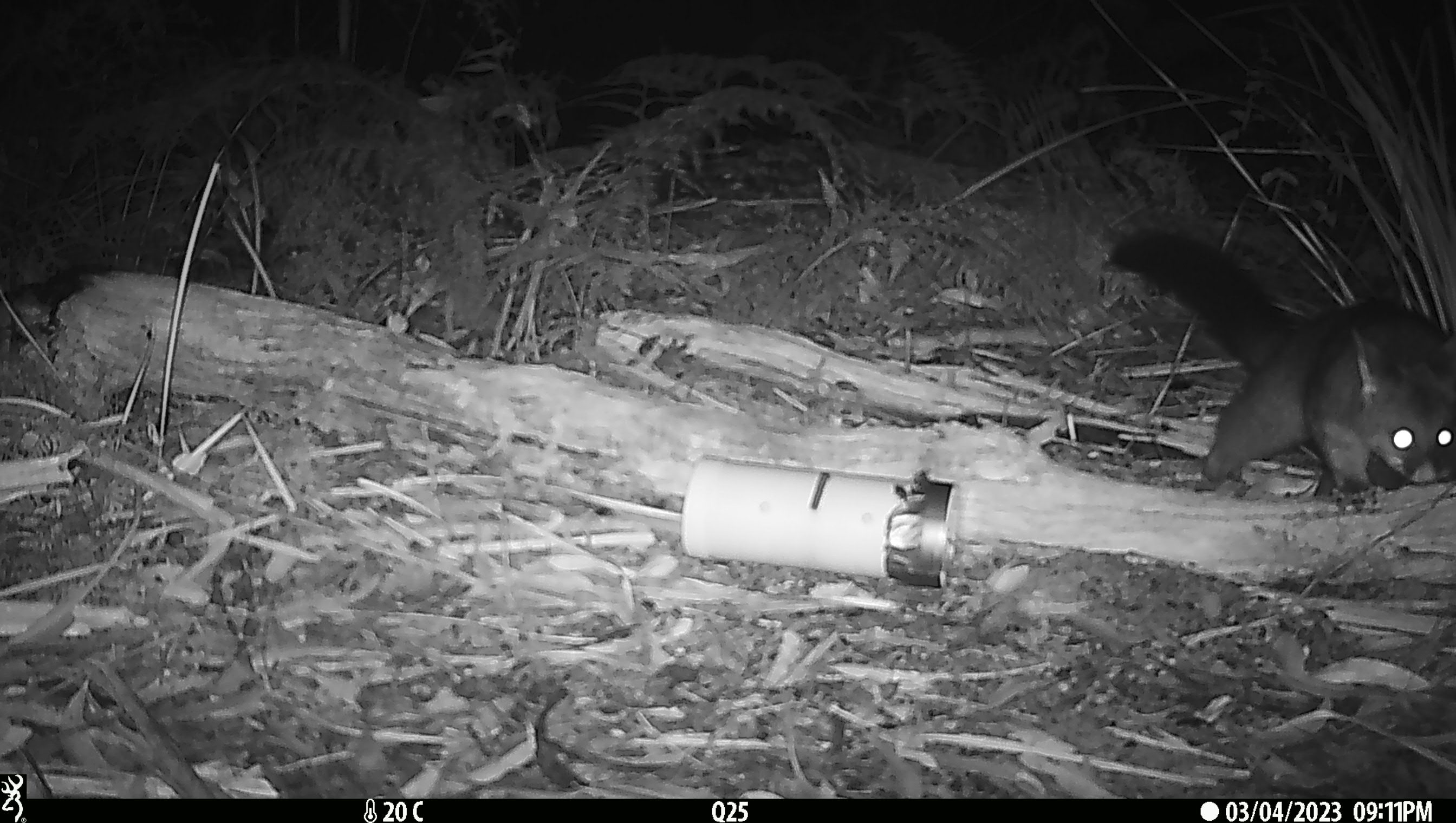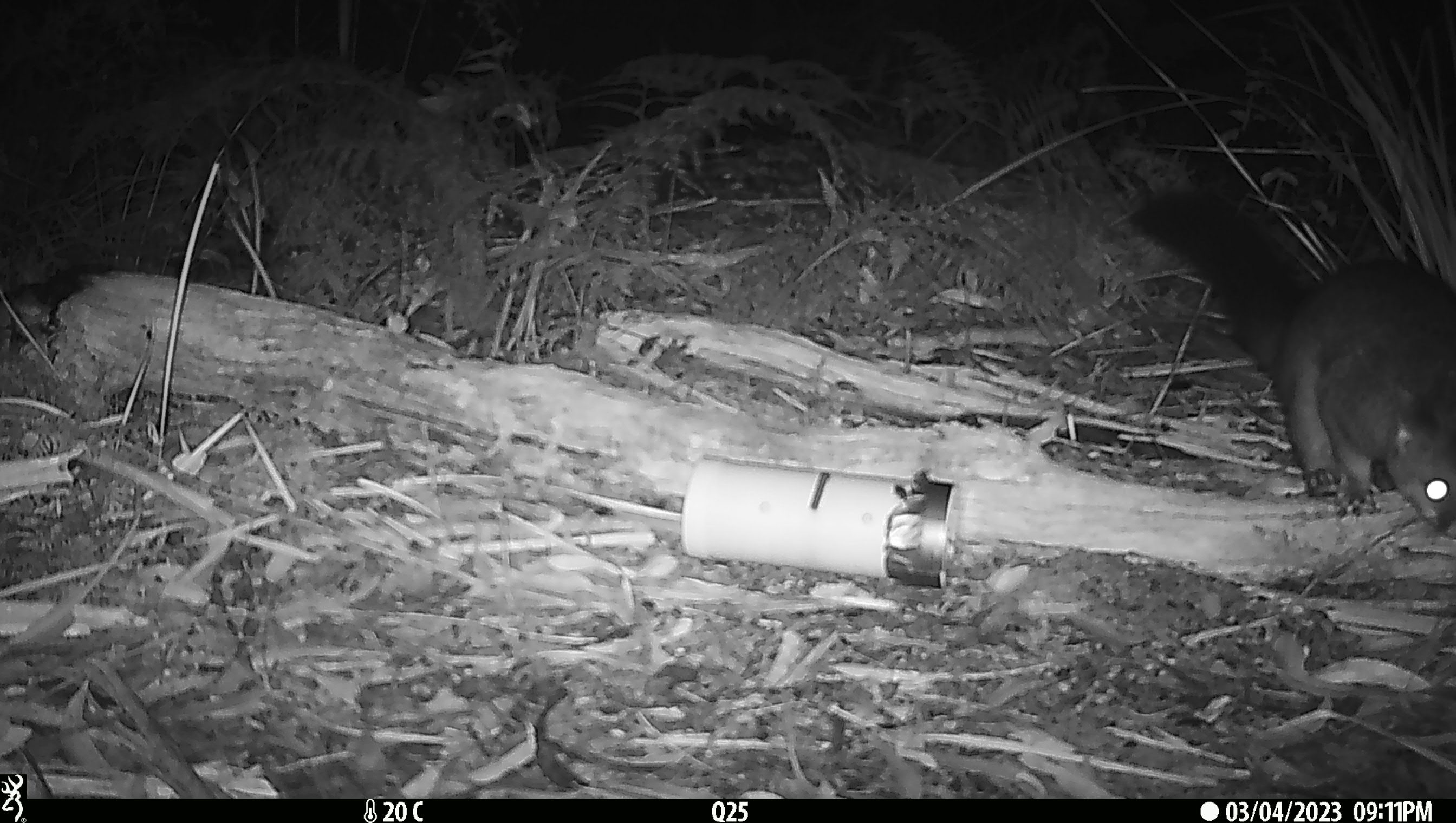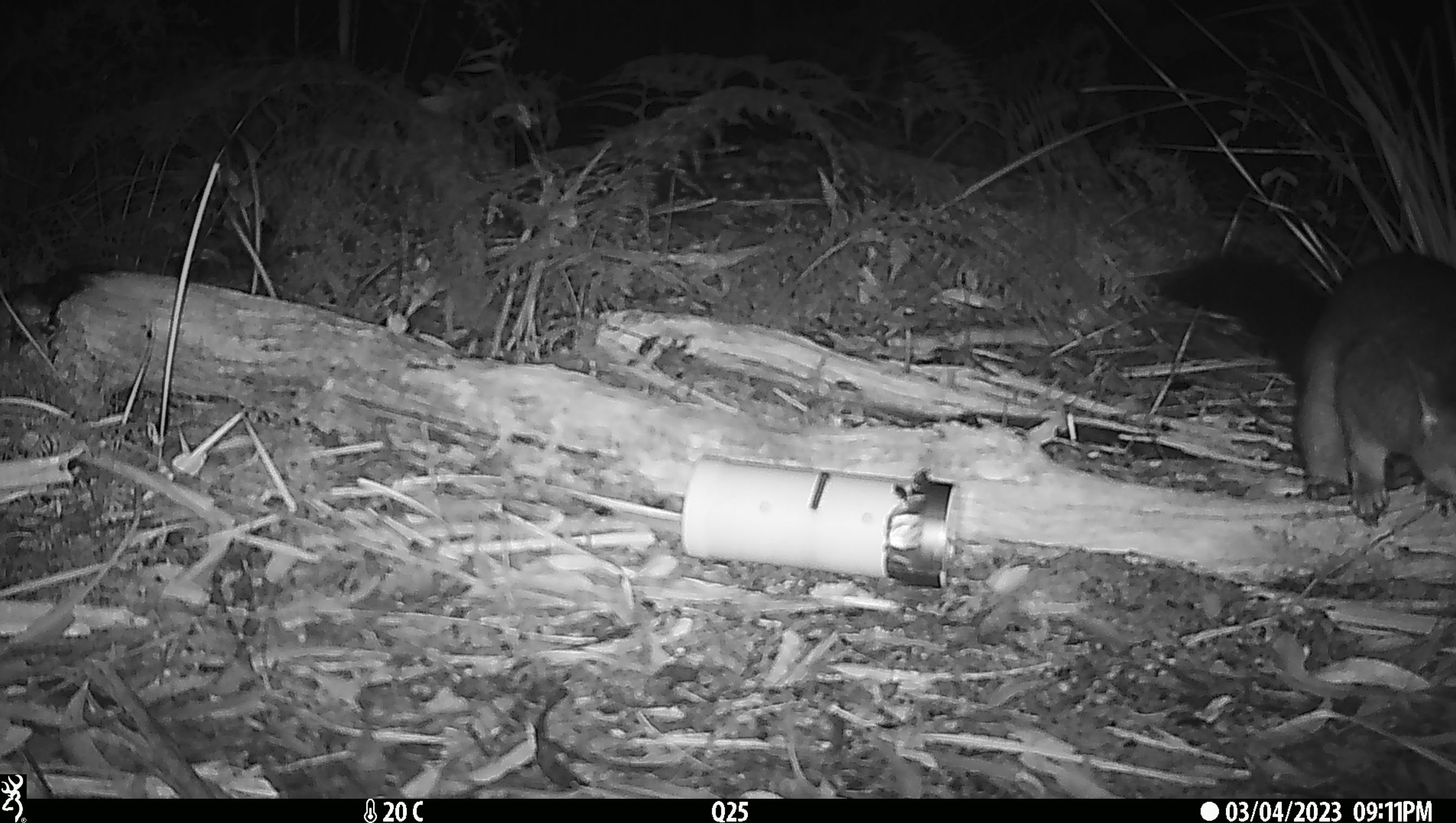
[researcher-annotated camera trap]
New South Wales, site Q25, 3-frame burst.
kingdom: Animalia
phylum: Chordata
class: Mammalia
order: Diprotodontia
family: Phalangeridae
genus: Trichosurus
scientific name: Trichosurus vulpecula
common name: common brushtail possum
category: possum